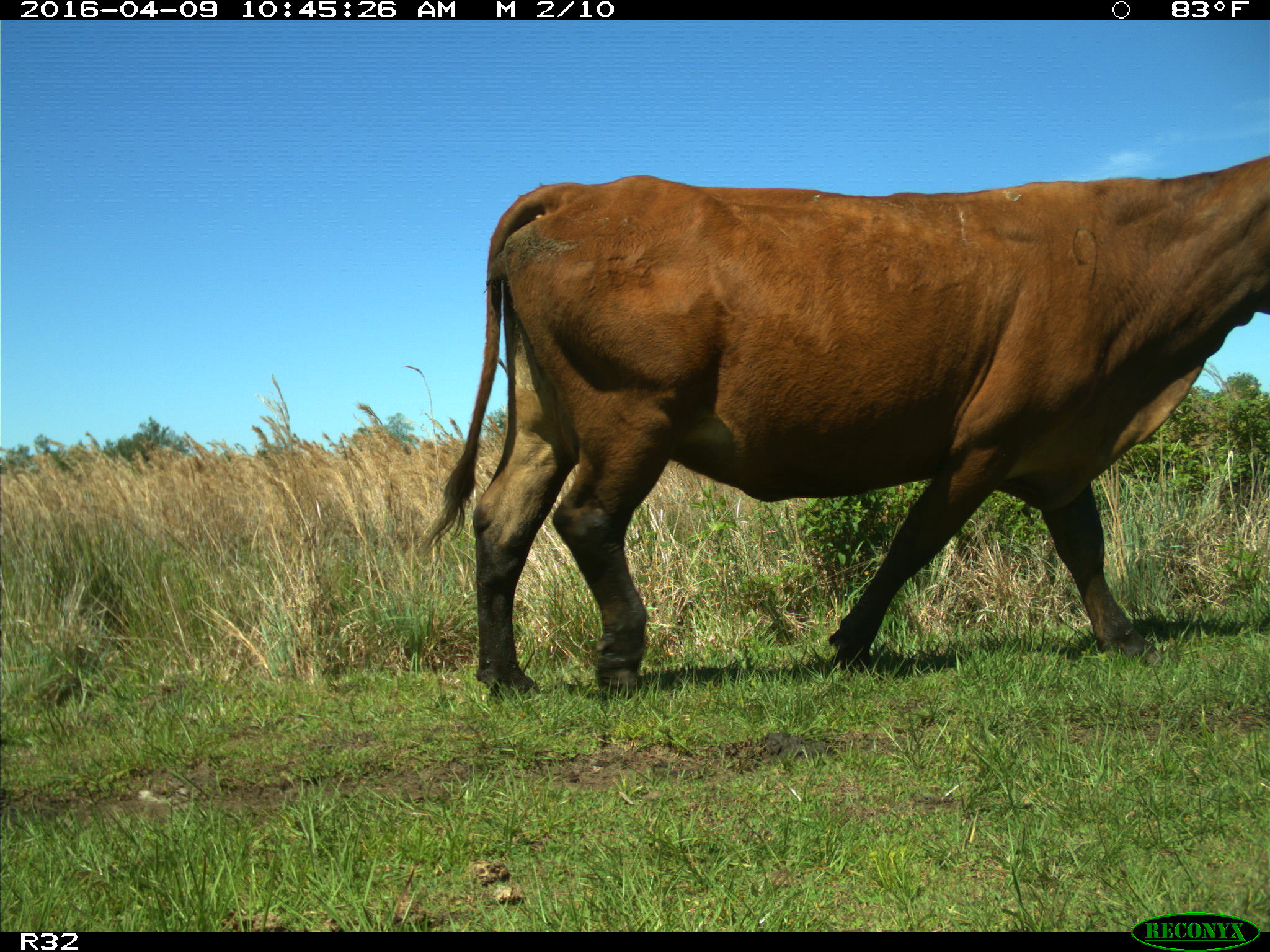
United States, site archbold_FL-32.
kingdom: Animalia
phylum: Chordata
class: Mammalia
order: Artiodactyla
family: Bovidae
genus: Bos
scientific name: Bos taurus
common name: domestic cow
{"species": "Bos taurus (domestic cow)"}